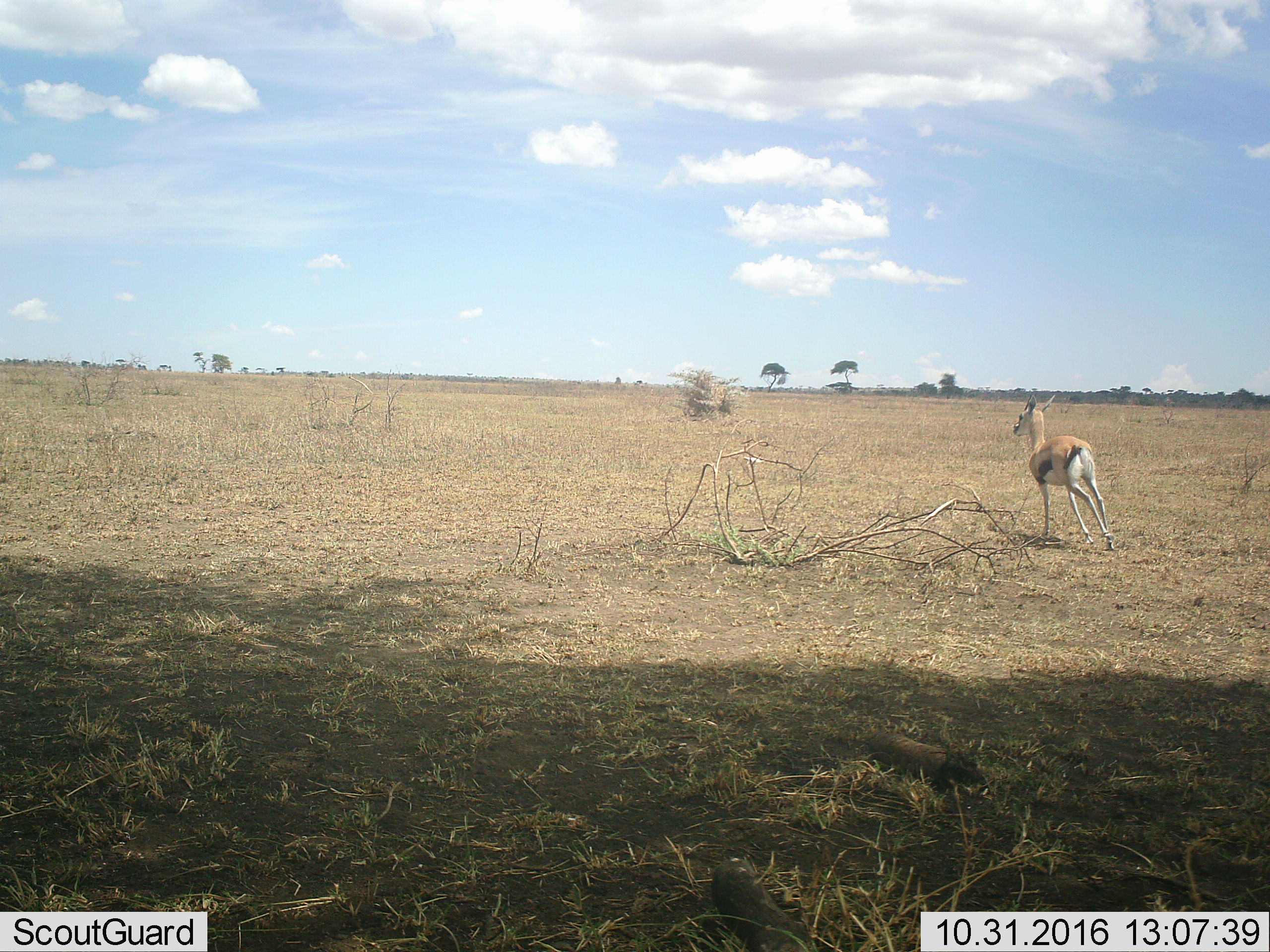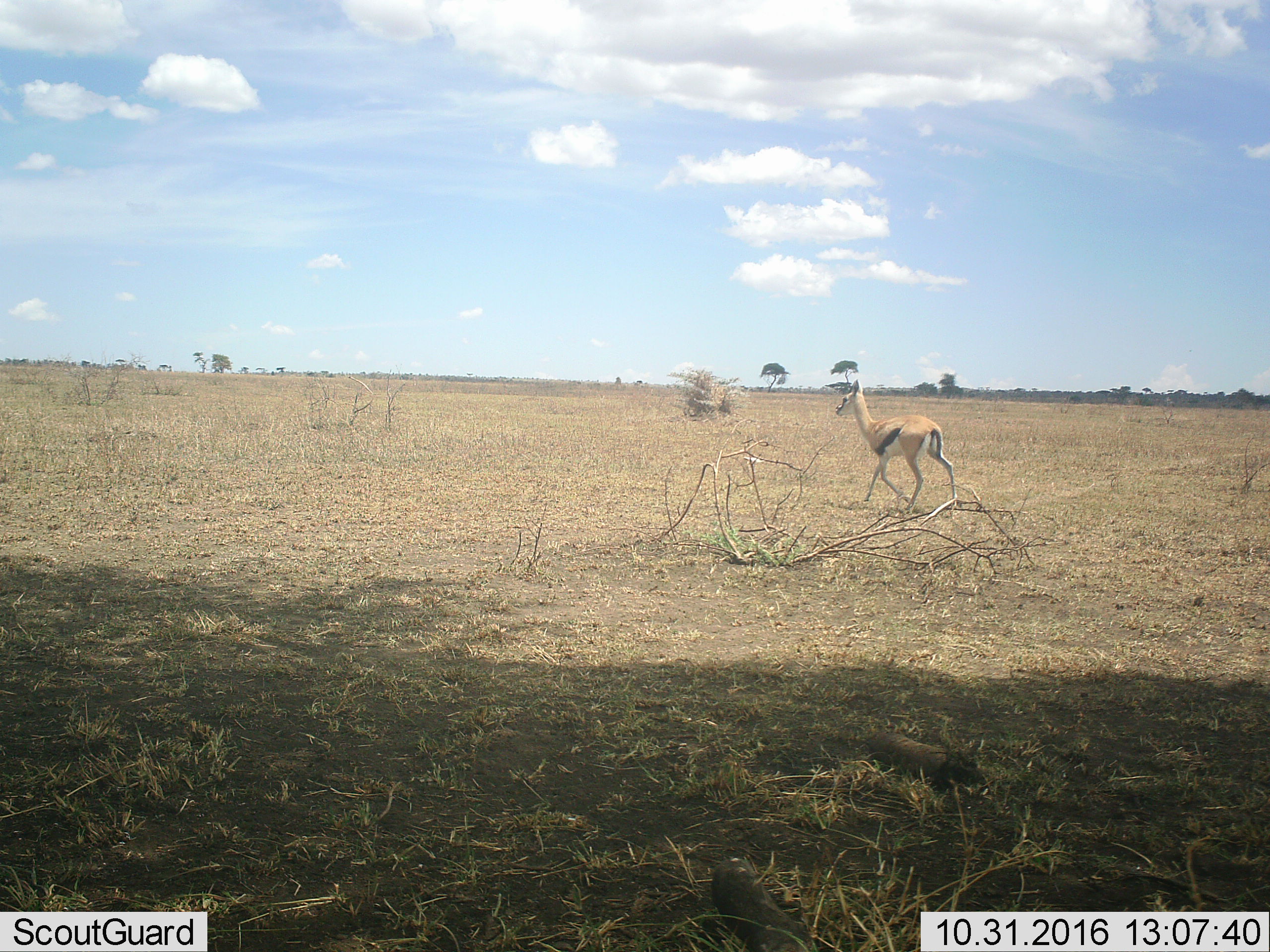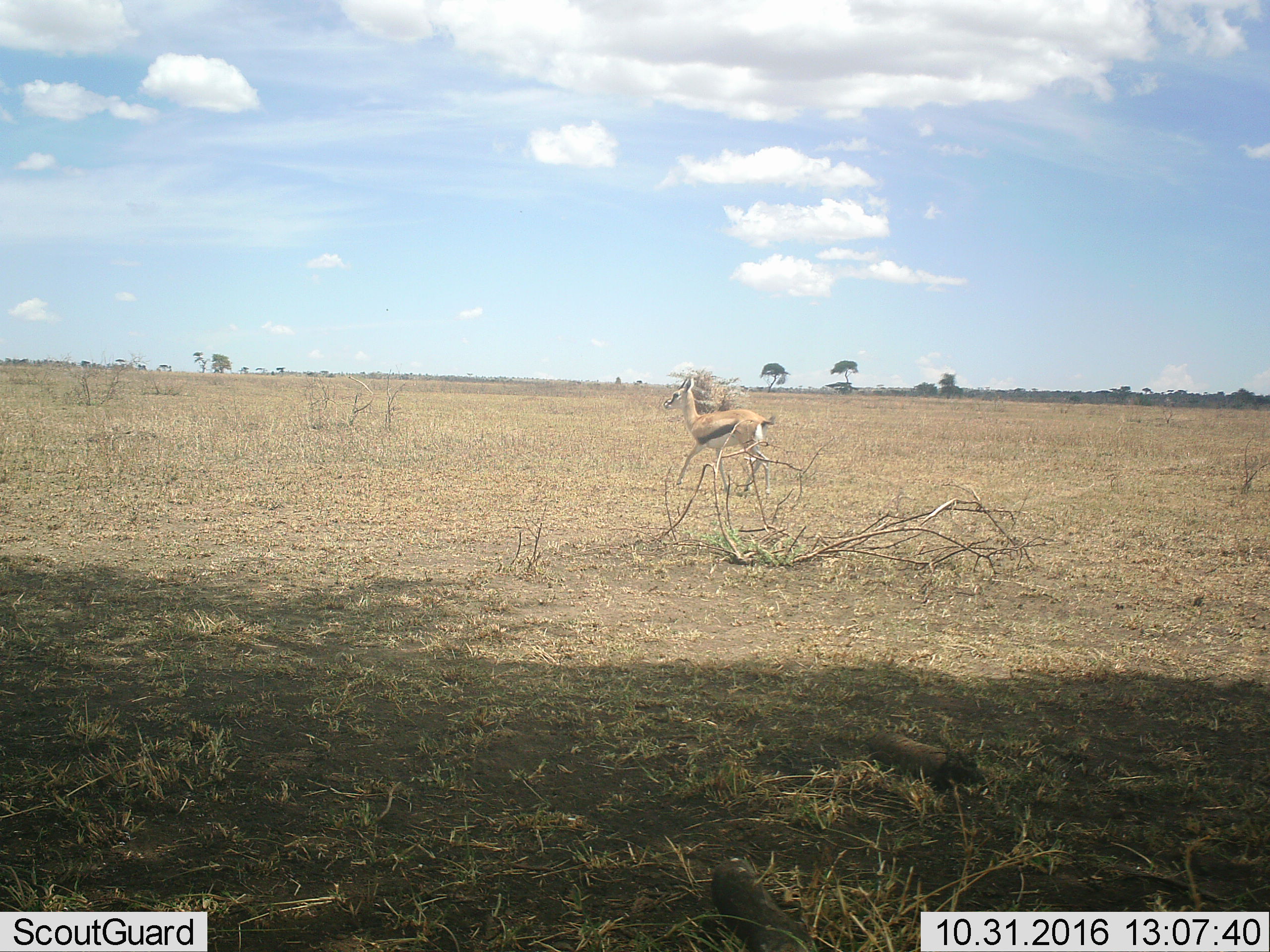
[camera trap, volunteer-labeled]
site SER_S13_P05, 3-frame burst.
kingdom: Animalia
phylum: Chordata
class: Mammalia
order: Artiodactyla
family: Bovidae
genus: Eudorcas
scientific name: Eudorcas thomsonii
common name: thomson's gazelle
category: gazellethomsons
Gazellethomsons (thomson's gazelle) (Eudorcas thomsonii), count 1. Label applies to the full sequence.